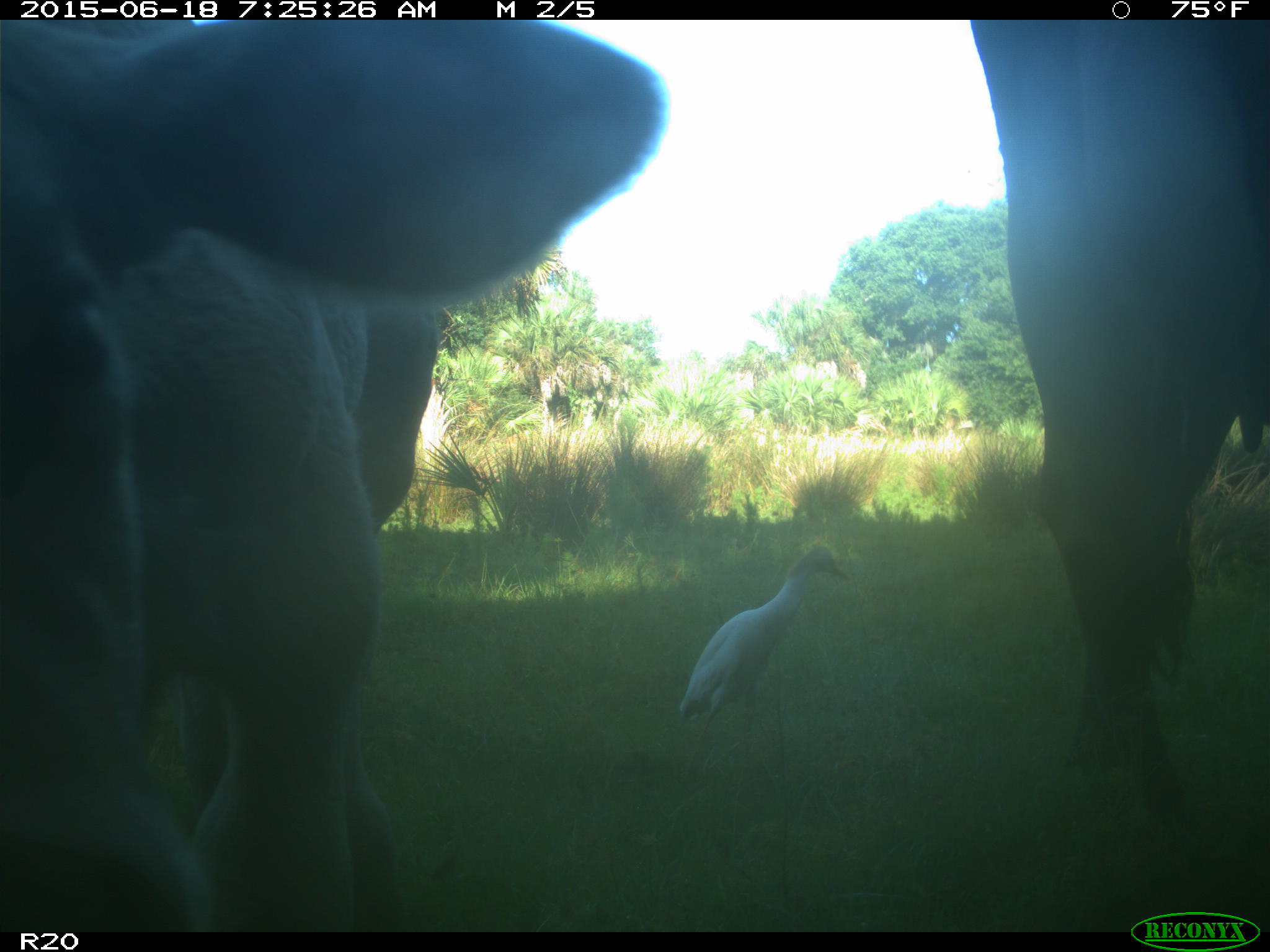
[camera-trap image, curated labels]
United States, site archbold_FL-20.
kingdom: Animalia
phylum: Chordata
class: Mammalia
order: Artiodactyla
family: Bovidae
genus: Bos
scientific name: Bos taurus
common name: domestic cow